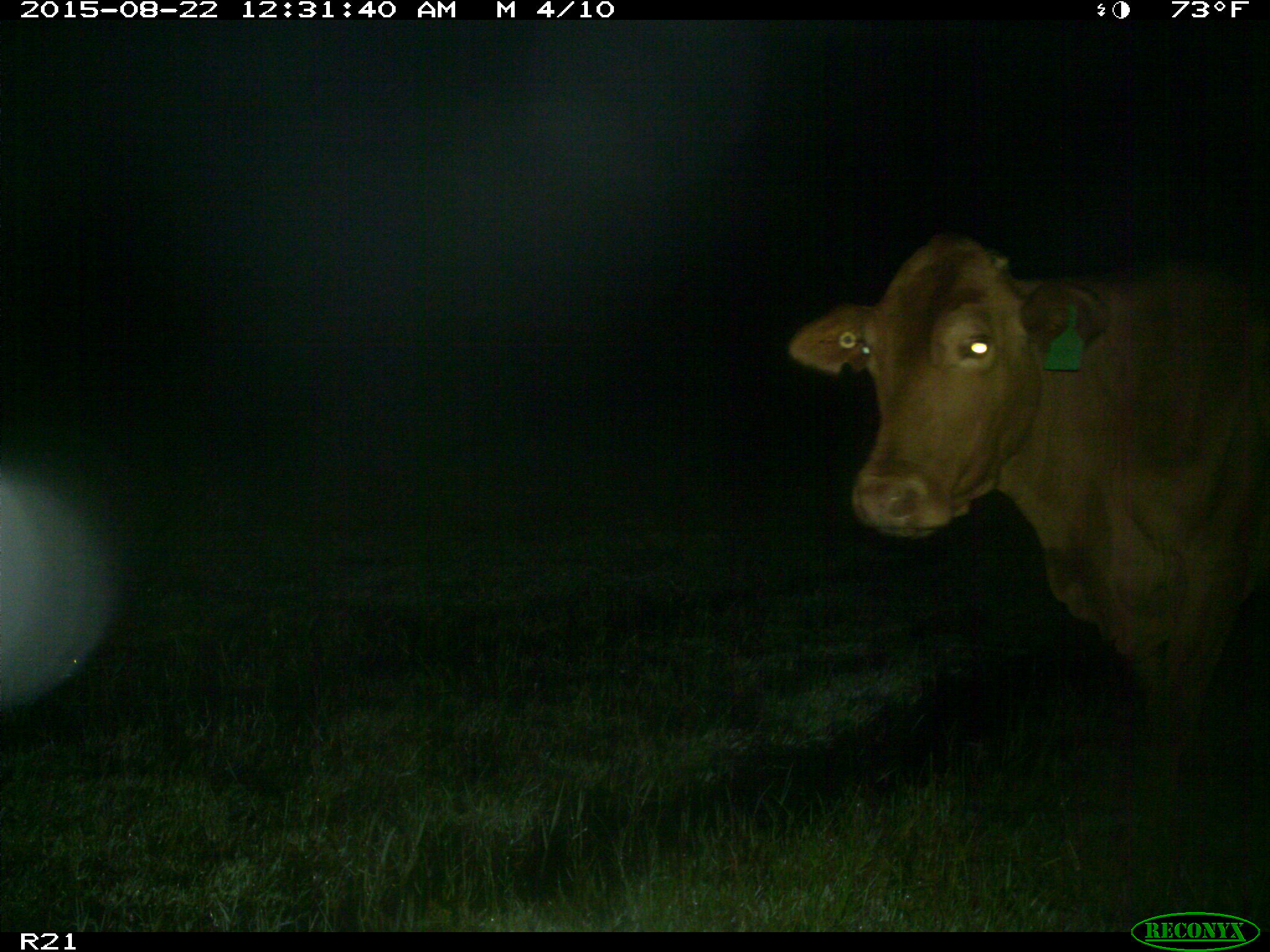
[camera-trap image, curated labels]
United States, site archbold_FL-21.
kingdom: Animalia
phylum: Chordata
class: Mammalia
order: Artiodactyla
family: Bovidae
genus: Bos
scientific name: Bos taurus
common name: domestic cow